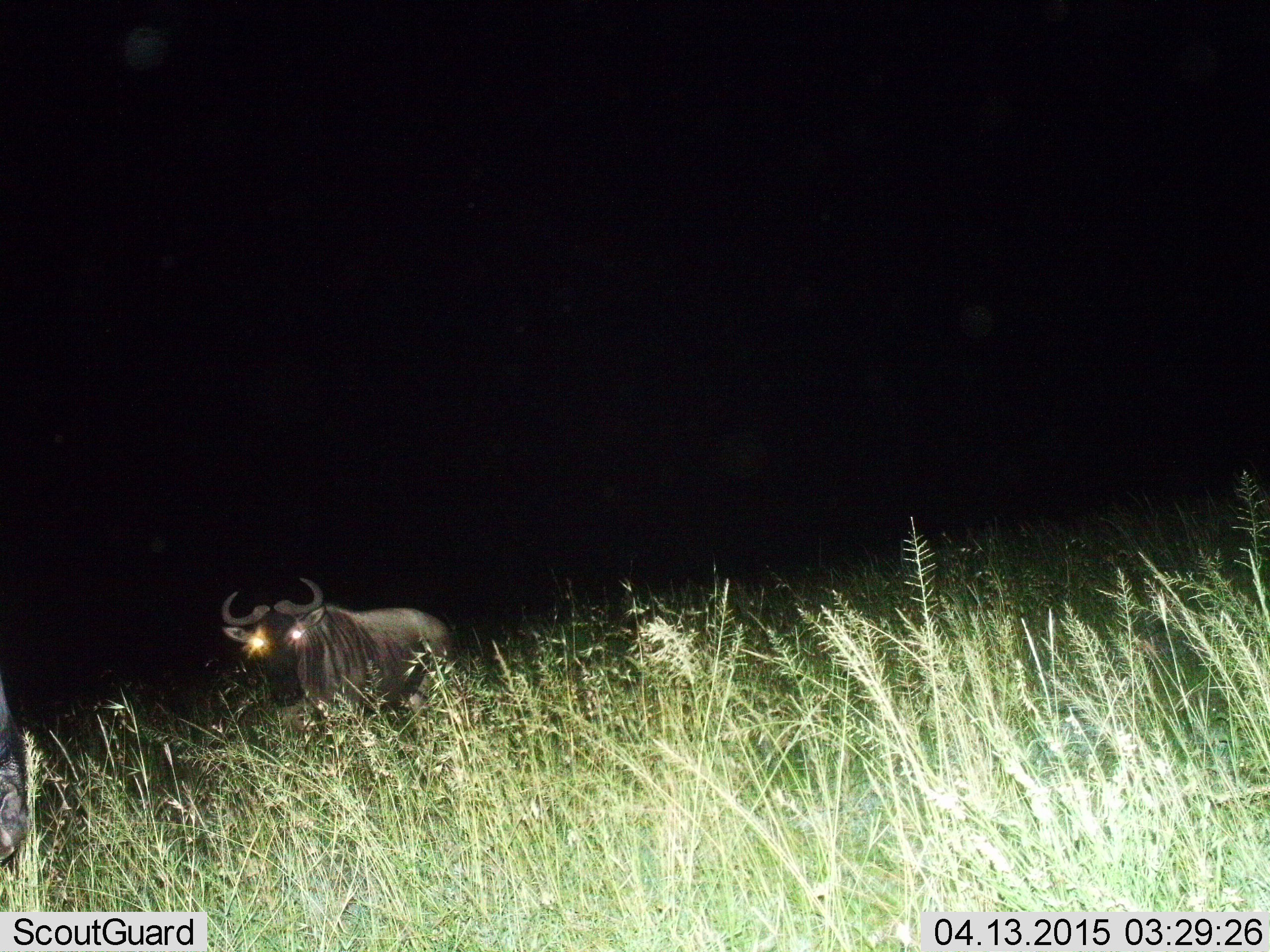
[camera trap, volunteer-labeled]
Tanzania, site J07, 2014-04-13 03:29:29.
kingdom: Animalia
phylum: Chordata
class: Mammalia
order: Artiodactyla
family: Bovidae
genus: Connochaetes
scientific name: Connochaetes taurinus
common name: blue wildebeest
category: wildebeest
Wildebeest (blue wildebeest) (Connochaetes taurinus), count 1. Behavior (volunteer vote fractions): standing 80%, resting 20%, moving 0%, interacting 0%. Young present (vote fraction): 0%. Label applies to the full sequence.